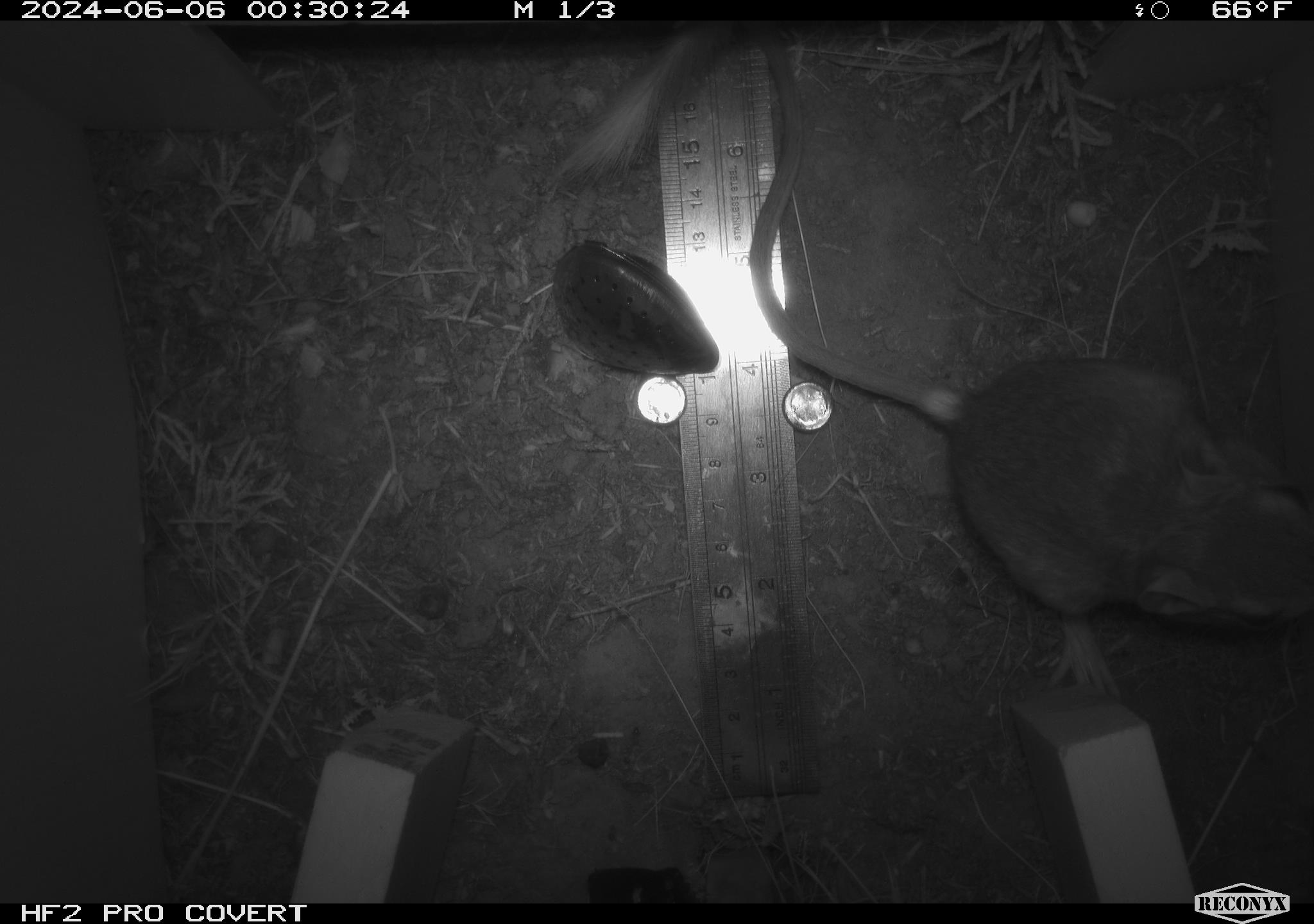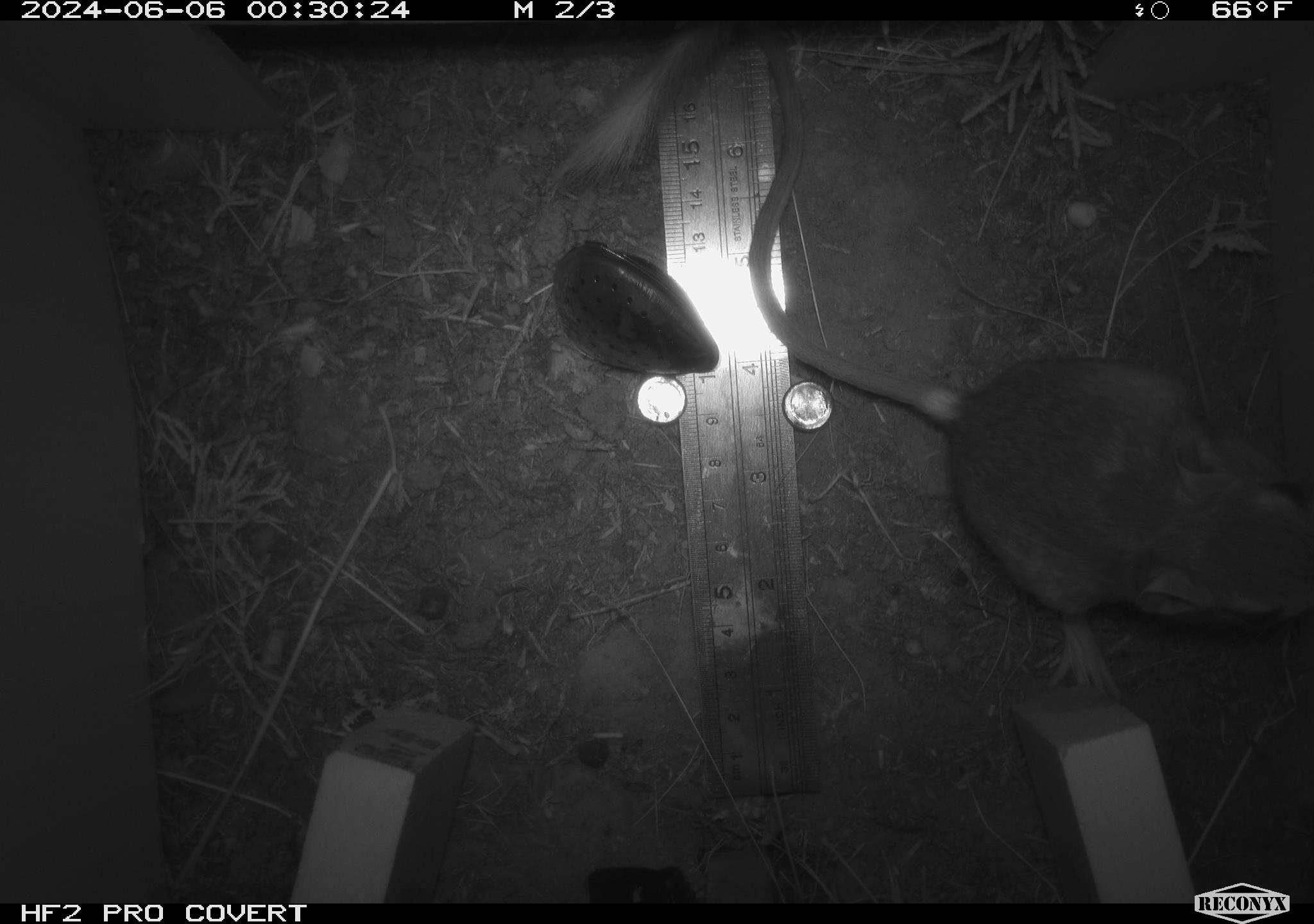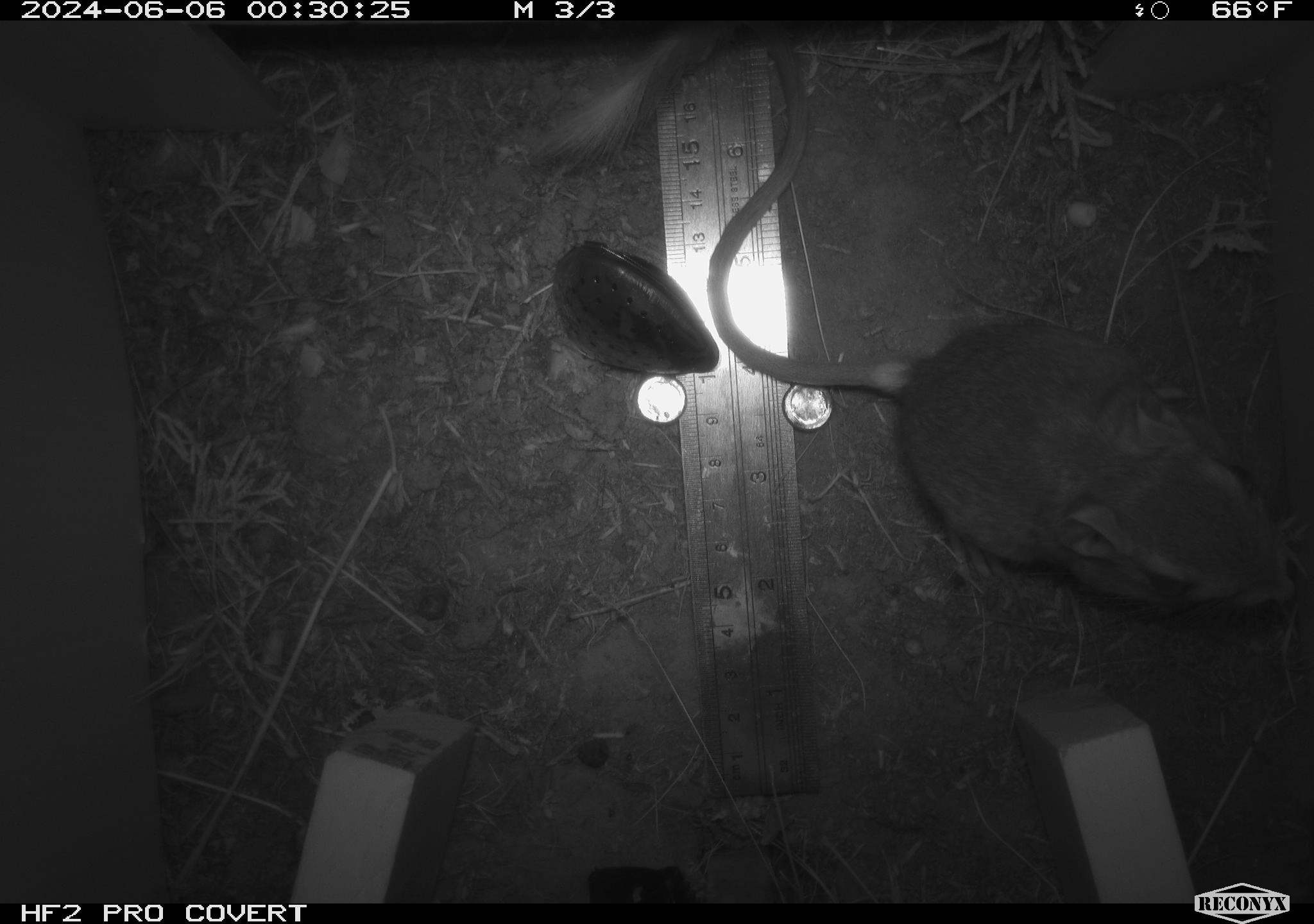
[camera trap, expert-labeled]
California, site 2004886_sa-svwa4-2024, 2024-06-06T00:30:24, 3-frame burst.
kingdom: Animalia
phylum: Chordata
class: Mammalia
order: Rodentia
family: Heteromyidae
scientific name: Heteromyidae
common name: kangaroo rats and pocket mice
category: heteromyidae family